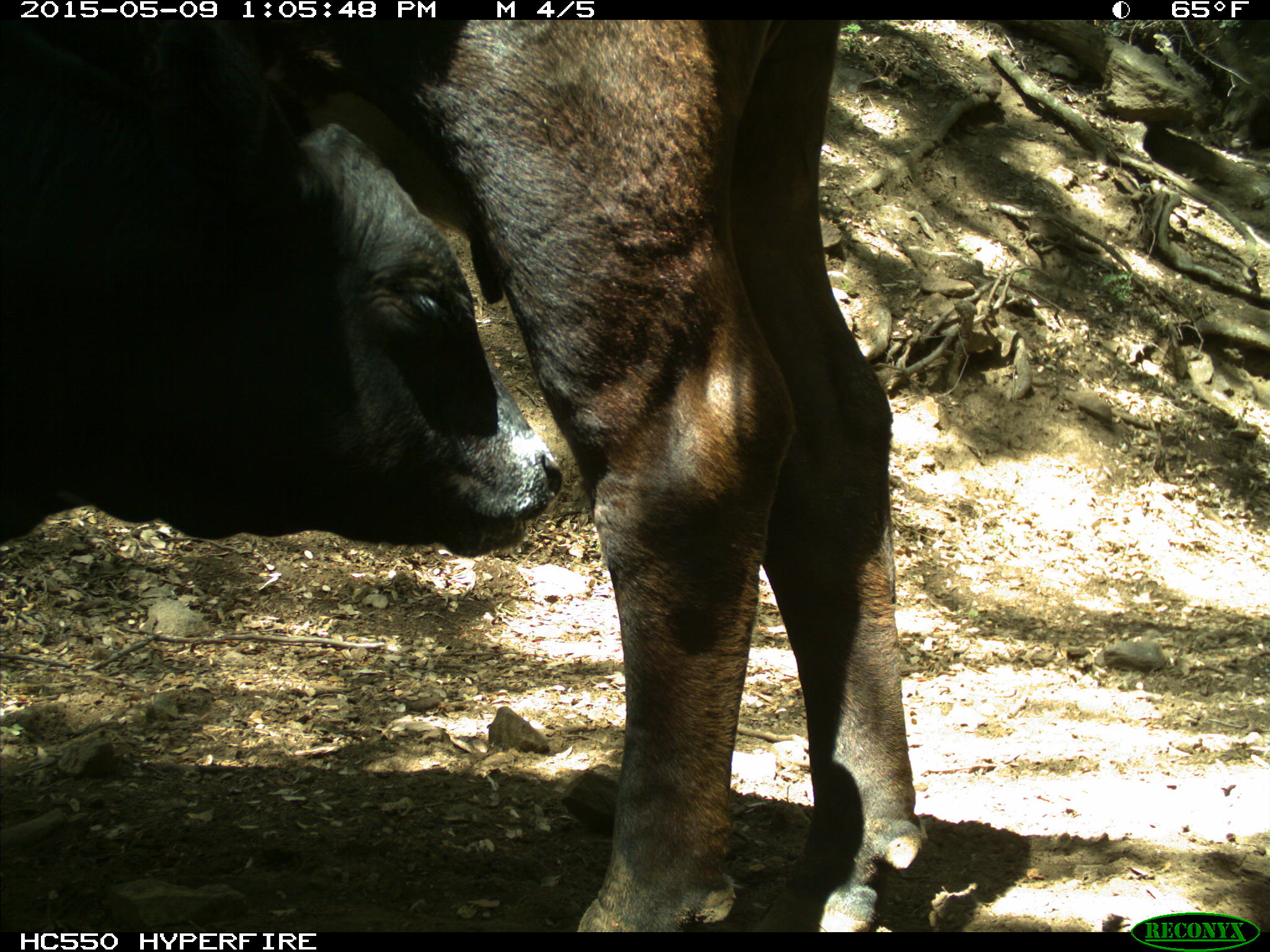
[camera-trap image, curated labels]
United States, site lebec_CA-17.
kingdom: Animalia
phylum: Chordata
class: Mammalia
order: Artiodactyla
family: Bovidae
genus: Bos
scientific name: Bos taurus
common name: domestic cow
Bos taurus (domestic cow).